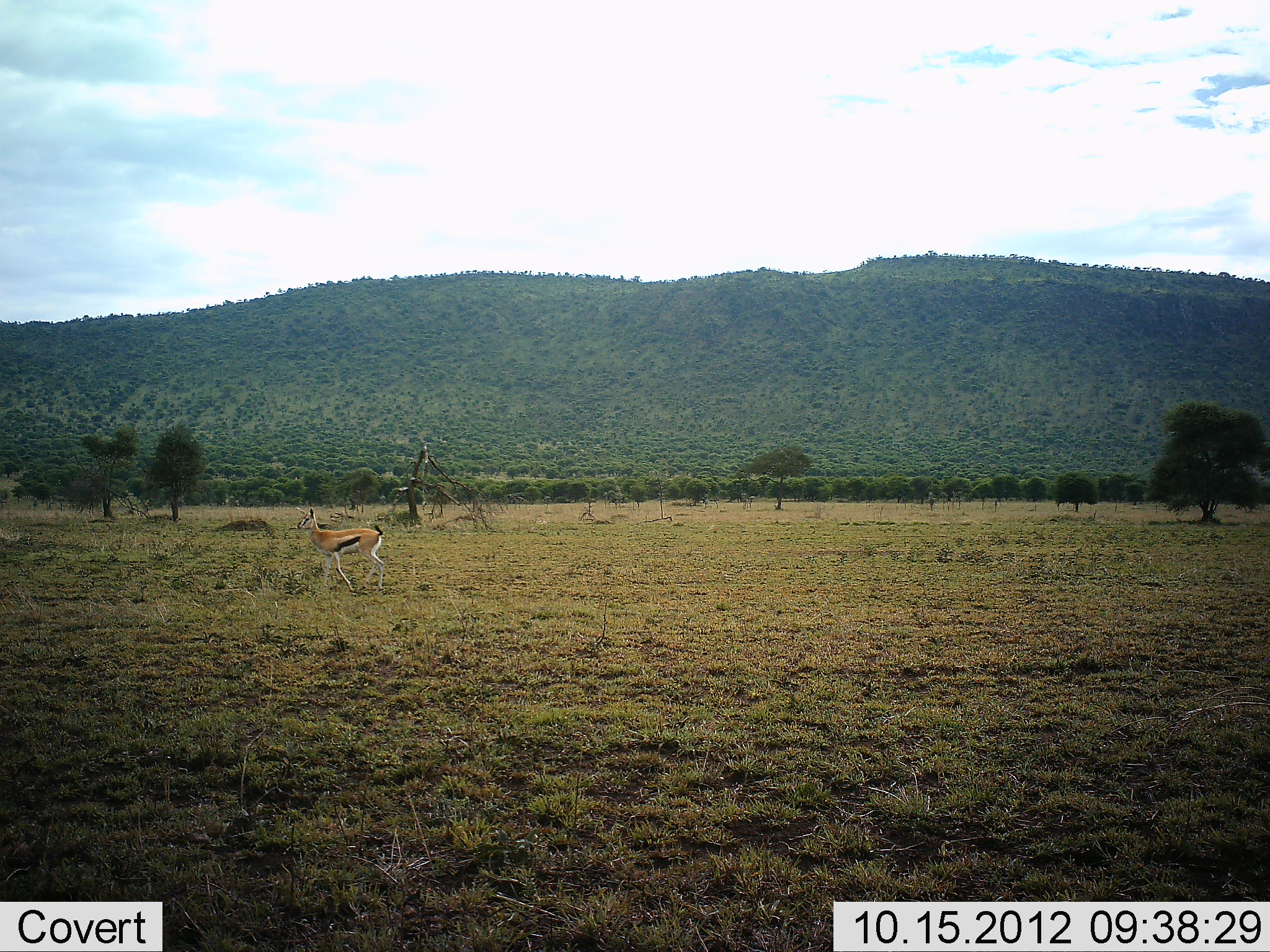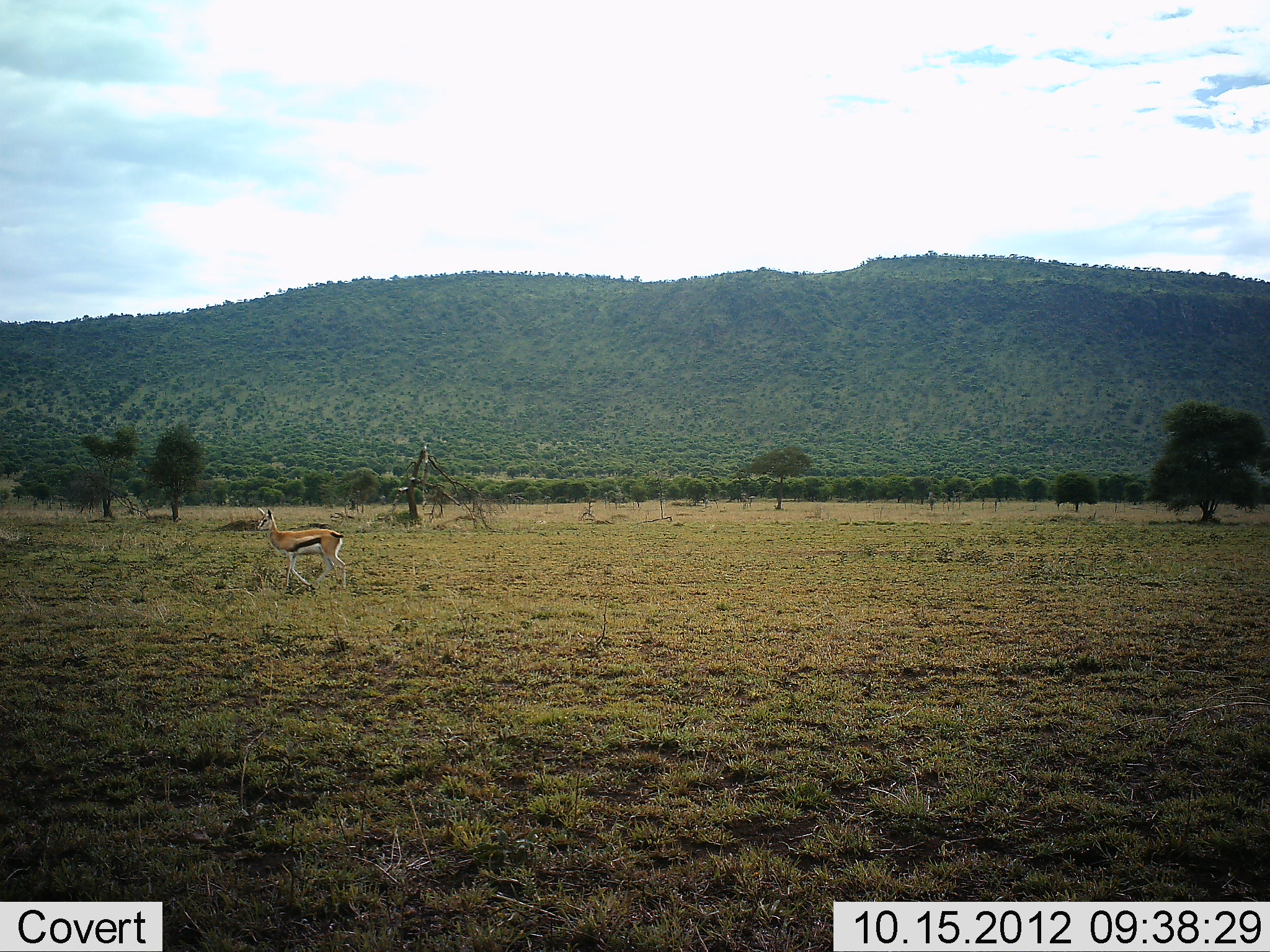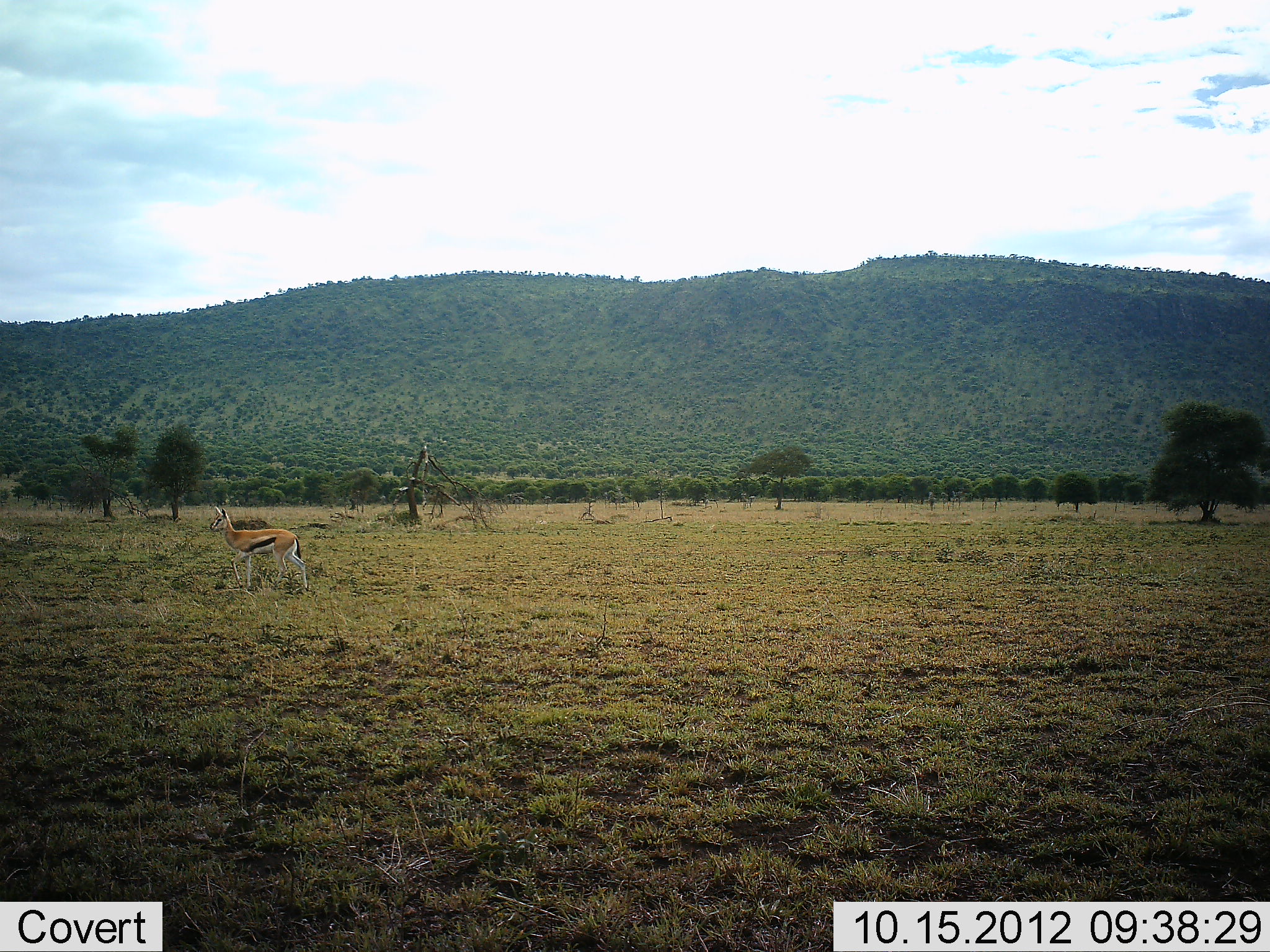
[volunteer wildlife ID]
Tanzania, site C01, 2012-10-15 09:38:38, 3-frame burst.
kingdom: Animalia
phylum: Chordata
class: Mammalia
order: Artiodactyla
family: Bovidae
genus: Eudorcas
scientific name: Eudorcas thomsonii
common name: thomson's gazelle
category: gazellethomsons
Gazellethomsons (thomson's gazelle) (Eudorcas thomsonii), count 1. Behavior (volunteer vote fractions): standing 10%, resting 0%, moving 100%, interacting 0%. Young present (vote fraction): 0%. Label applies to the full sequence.